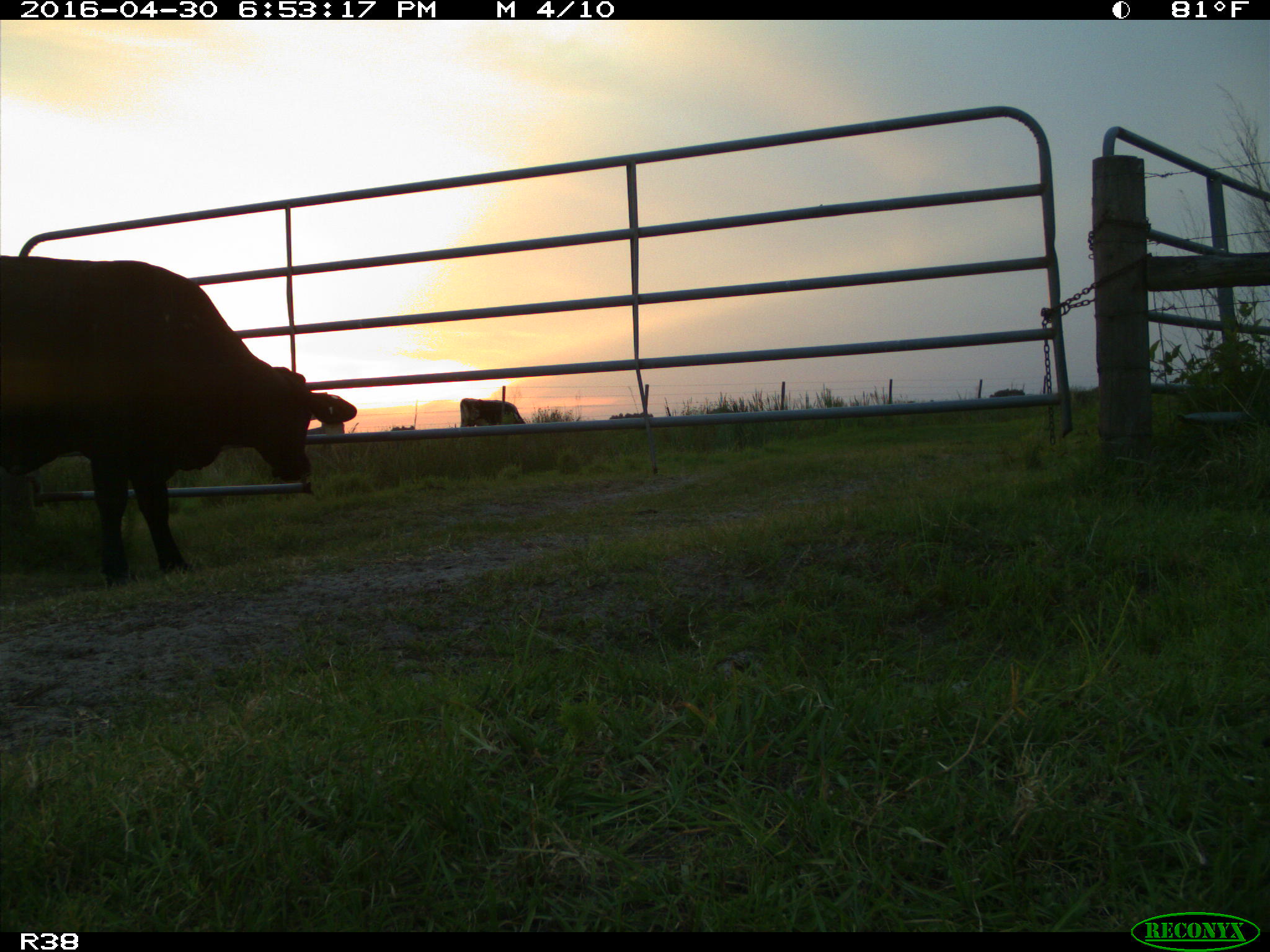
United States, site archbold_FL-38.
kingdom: Animalia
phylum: Chordata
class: Mammalia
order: Artiodactyla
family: Bovidae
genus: Bos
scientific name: Bos taurus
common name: domestic cow